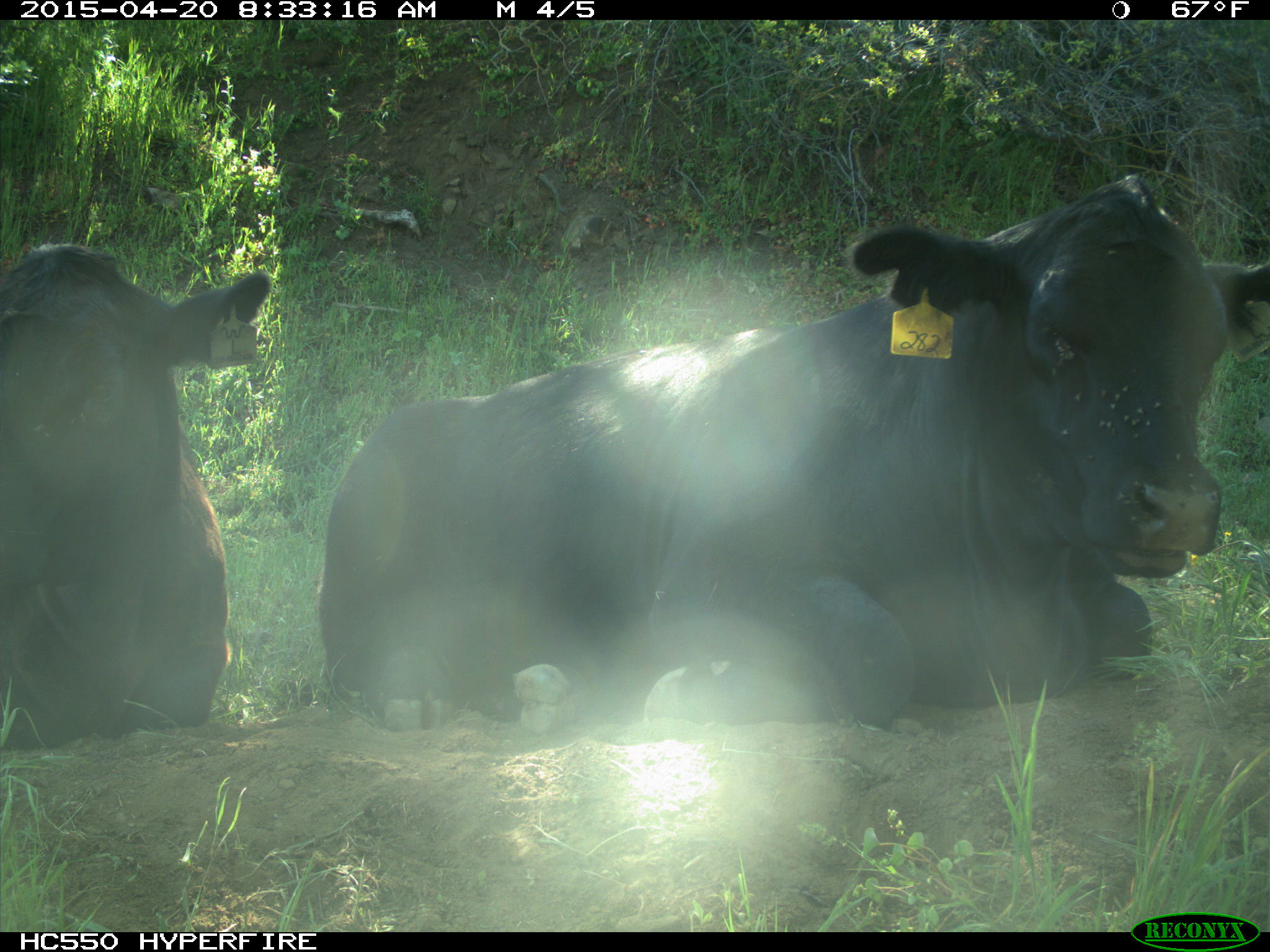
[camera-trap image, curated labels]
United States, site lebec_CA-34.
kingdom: Animalia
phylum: Chordata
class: Mammalia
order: Artiodactyla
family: Bovidae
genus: Bos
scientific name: Bos taurus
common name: domestic cow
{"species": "Bos taurus (domestic cow)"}